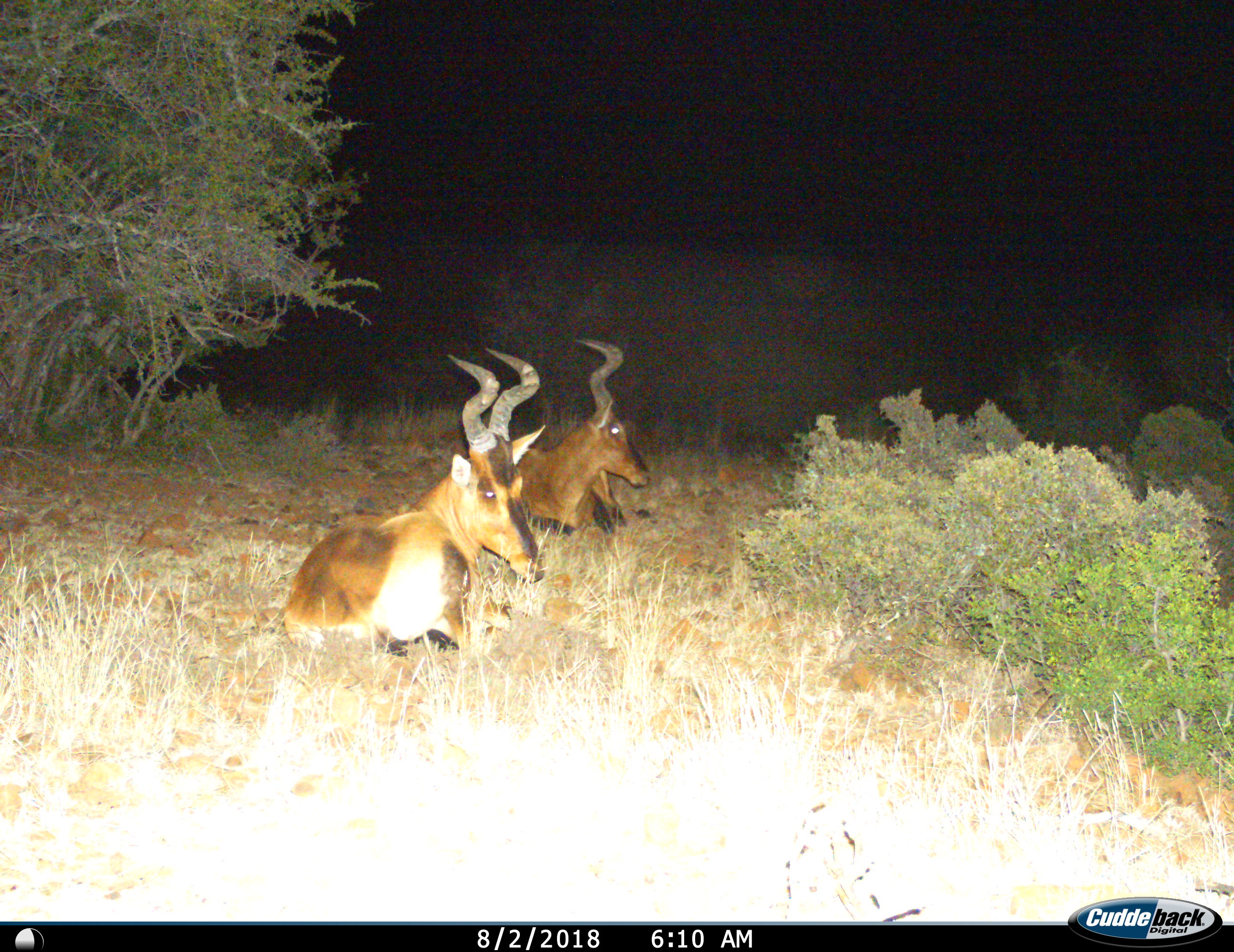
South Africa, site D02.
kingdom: Animalia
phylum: Chordata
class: Mammalia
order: Artiodactyla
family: Bovidae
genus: Alcelaphus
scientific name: Alcelaphus buselaphus caama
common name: red hartebeest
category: hartebeestred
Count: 2.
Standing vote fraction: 0%.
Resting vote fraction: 100%.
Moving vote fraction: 0%.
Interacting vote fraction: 0%.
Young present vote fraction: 0%.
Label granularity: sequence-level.